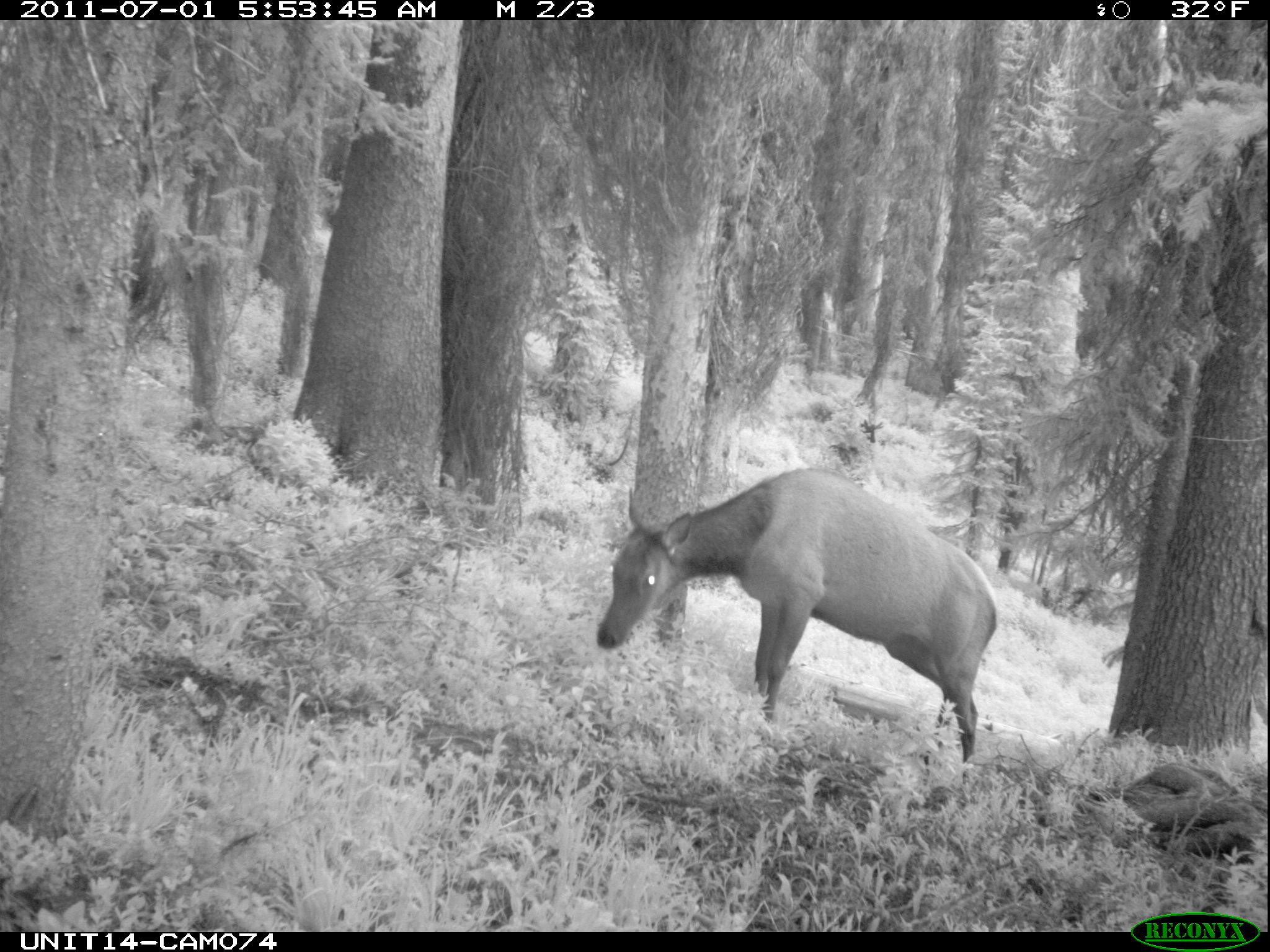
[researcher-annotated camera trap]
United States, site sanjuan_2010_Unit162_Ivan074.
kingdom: Animalia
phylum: Chordata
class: Mammalia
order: Artiodactyla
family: Cervidae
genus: Cervus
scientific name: Cervus elaphus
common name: red deer